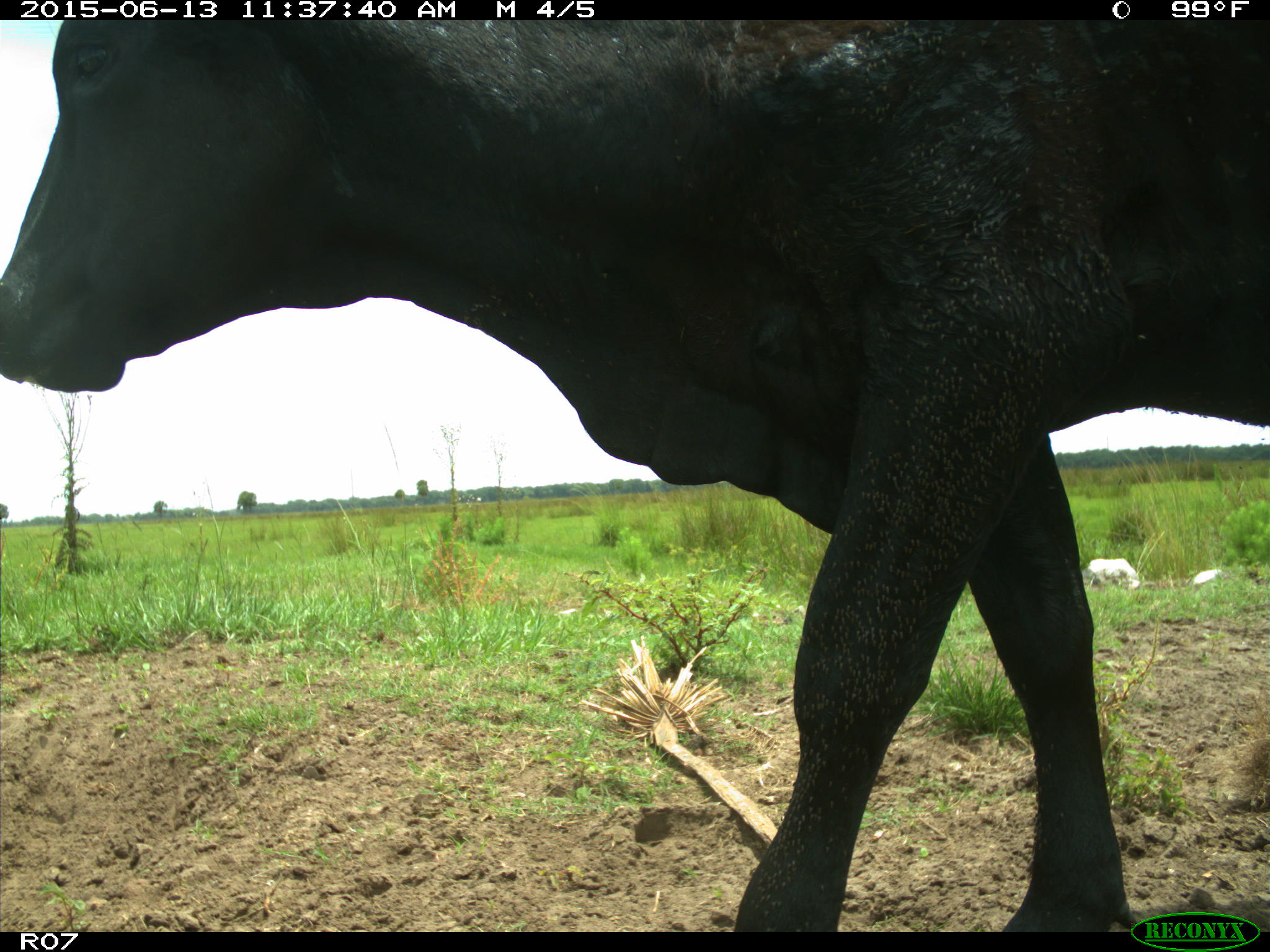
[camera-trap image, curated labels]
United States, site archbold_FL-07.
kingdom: Animalia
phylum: Chordata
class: Mammalia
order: Artiodactyla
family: Bovidae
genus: Bos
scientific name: Bos taurus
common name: domestic cow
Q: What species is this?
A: Bos taurus (domestic cow).